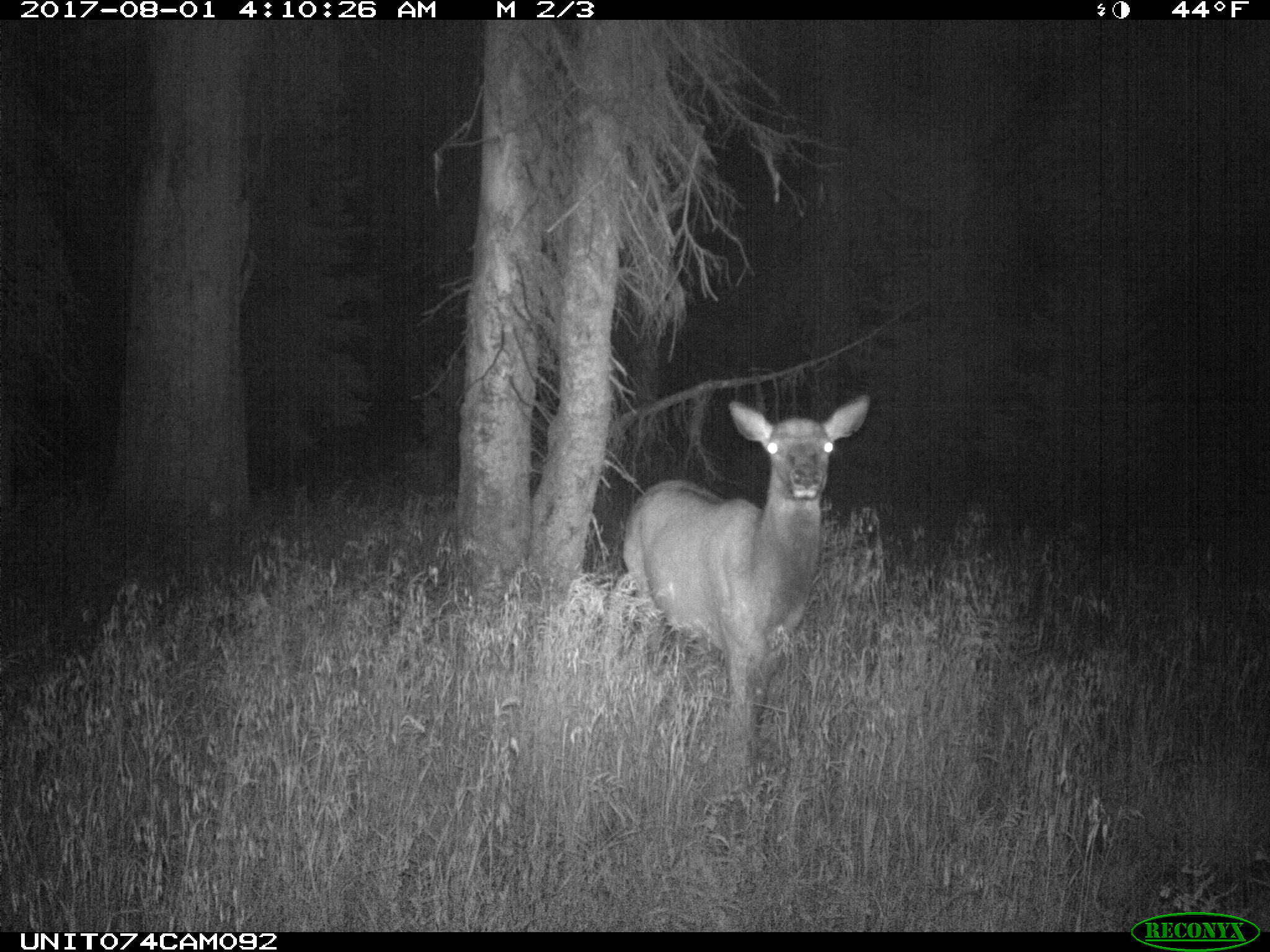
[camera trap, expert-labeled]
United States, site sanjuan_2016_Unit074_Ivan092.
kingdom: Animalia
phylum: Chordata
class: Mammalia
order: Artiodactyla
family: Cervidae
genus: Cervus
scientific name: Cervus elaphus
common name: red deer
Cervus elaphus (red deer).